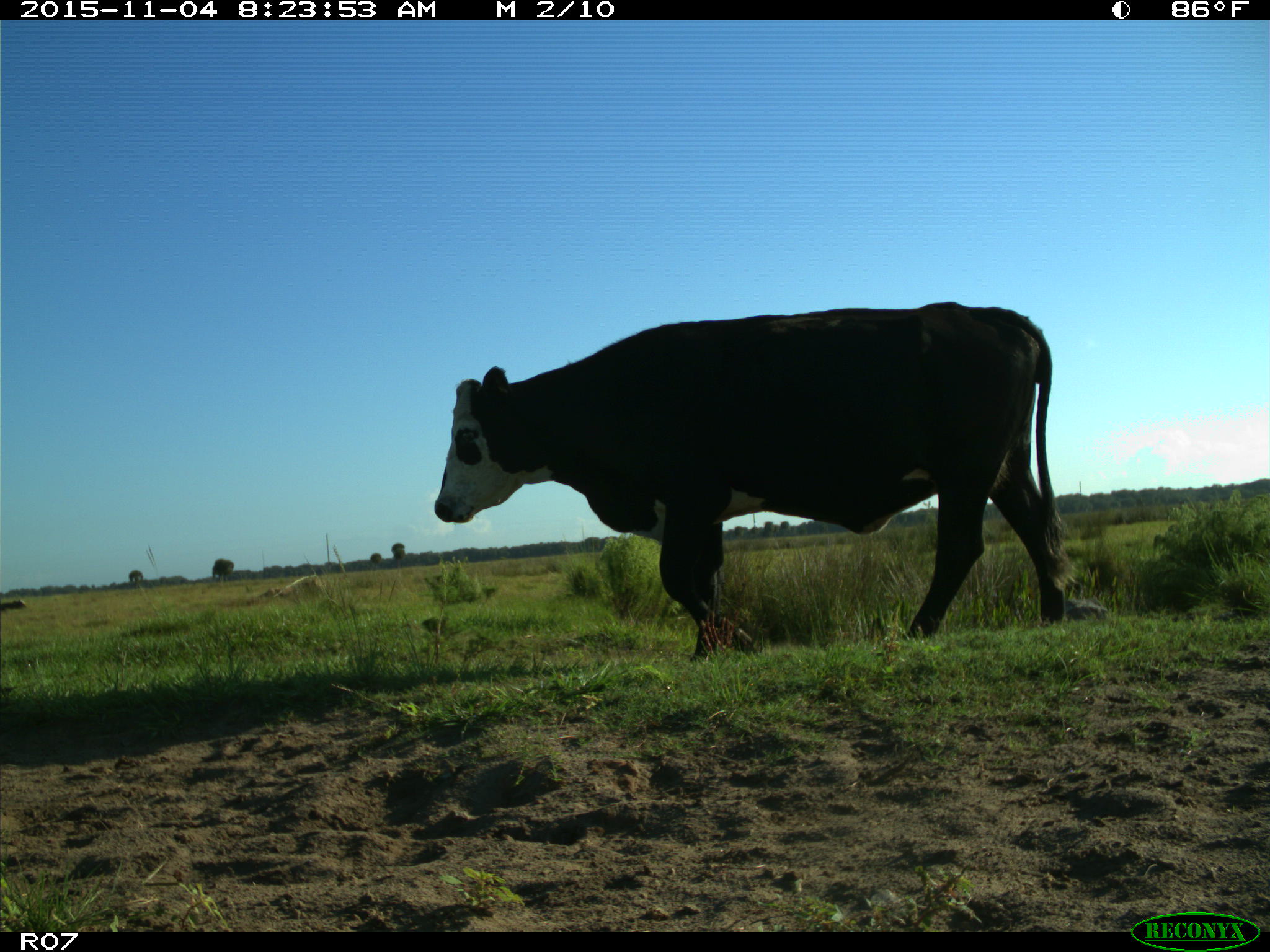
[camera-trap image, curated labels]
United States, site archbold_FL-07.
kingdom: Animalia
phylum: Chordata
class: Mammalia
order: Artiodactyla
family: Bovidae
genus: Bos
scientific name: Bos taurus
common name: domestic cow